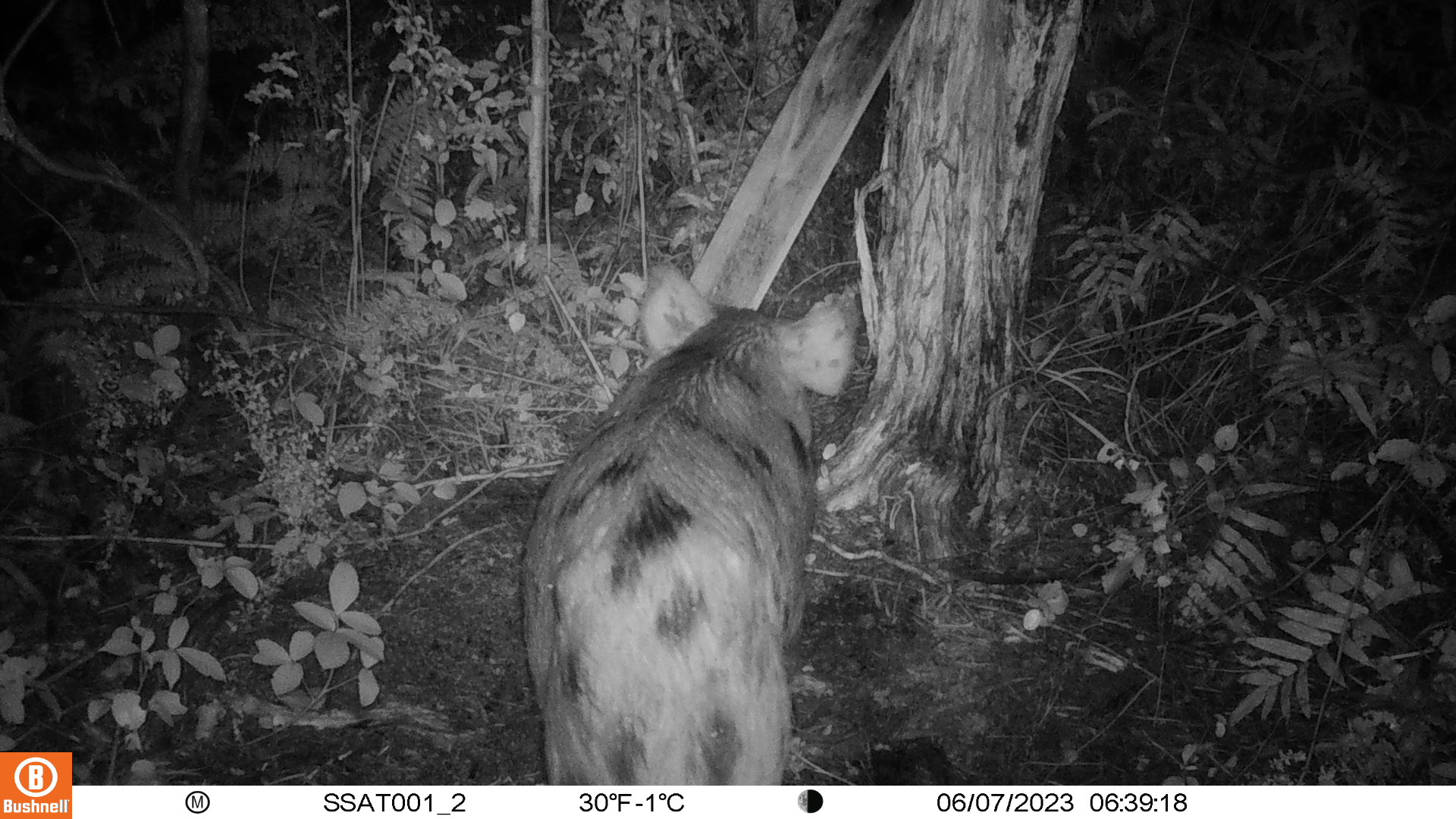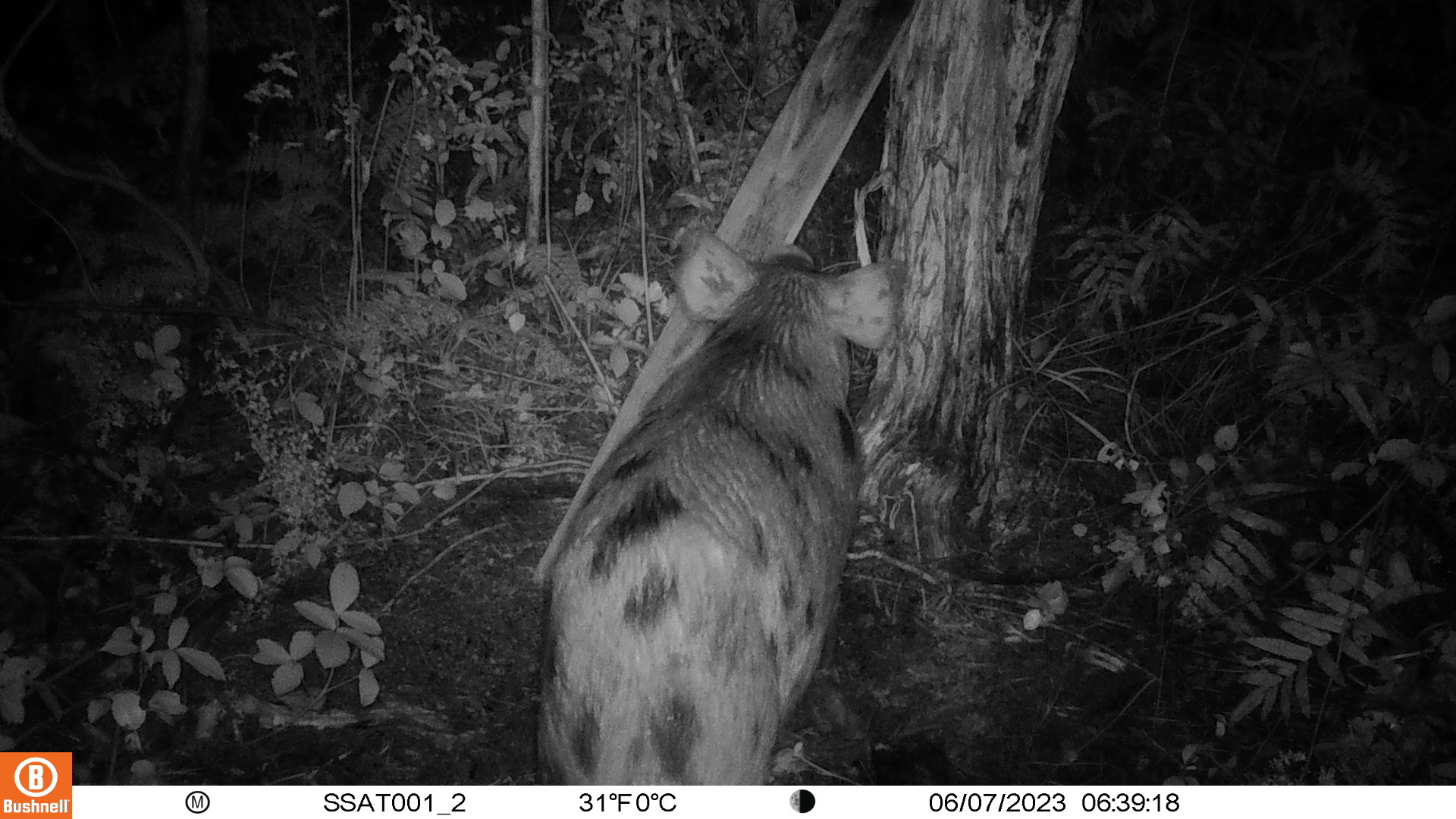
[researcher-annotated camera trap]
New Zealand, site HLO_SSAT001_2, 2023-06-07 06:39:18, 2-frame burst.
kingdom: Animalia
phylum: Chordata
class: Mammalia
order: Artiodactyla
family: Suidae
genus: Sus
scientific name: Sus scrofa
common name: pig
Pig (Sus scrofa).